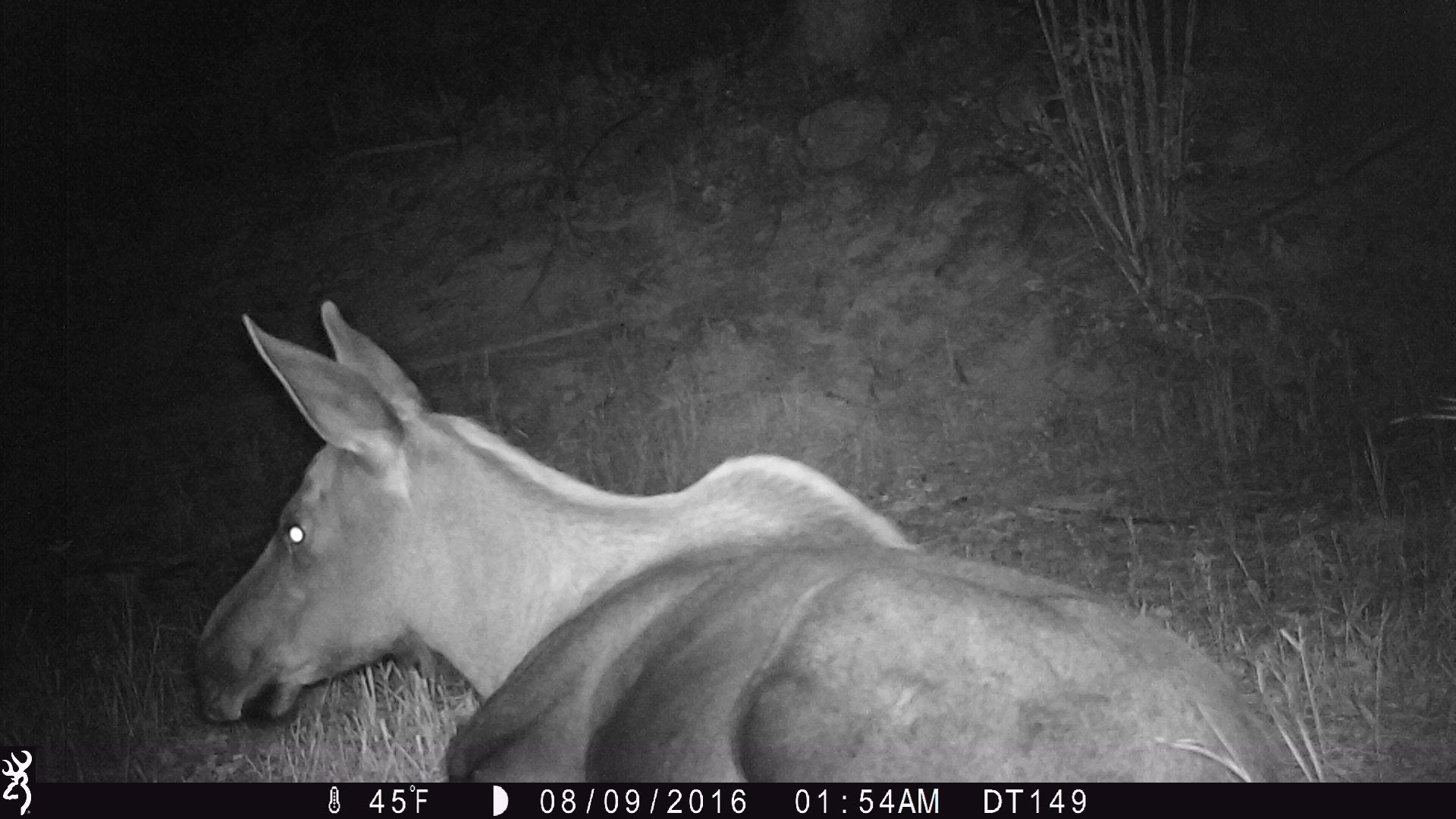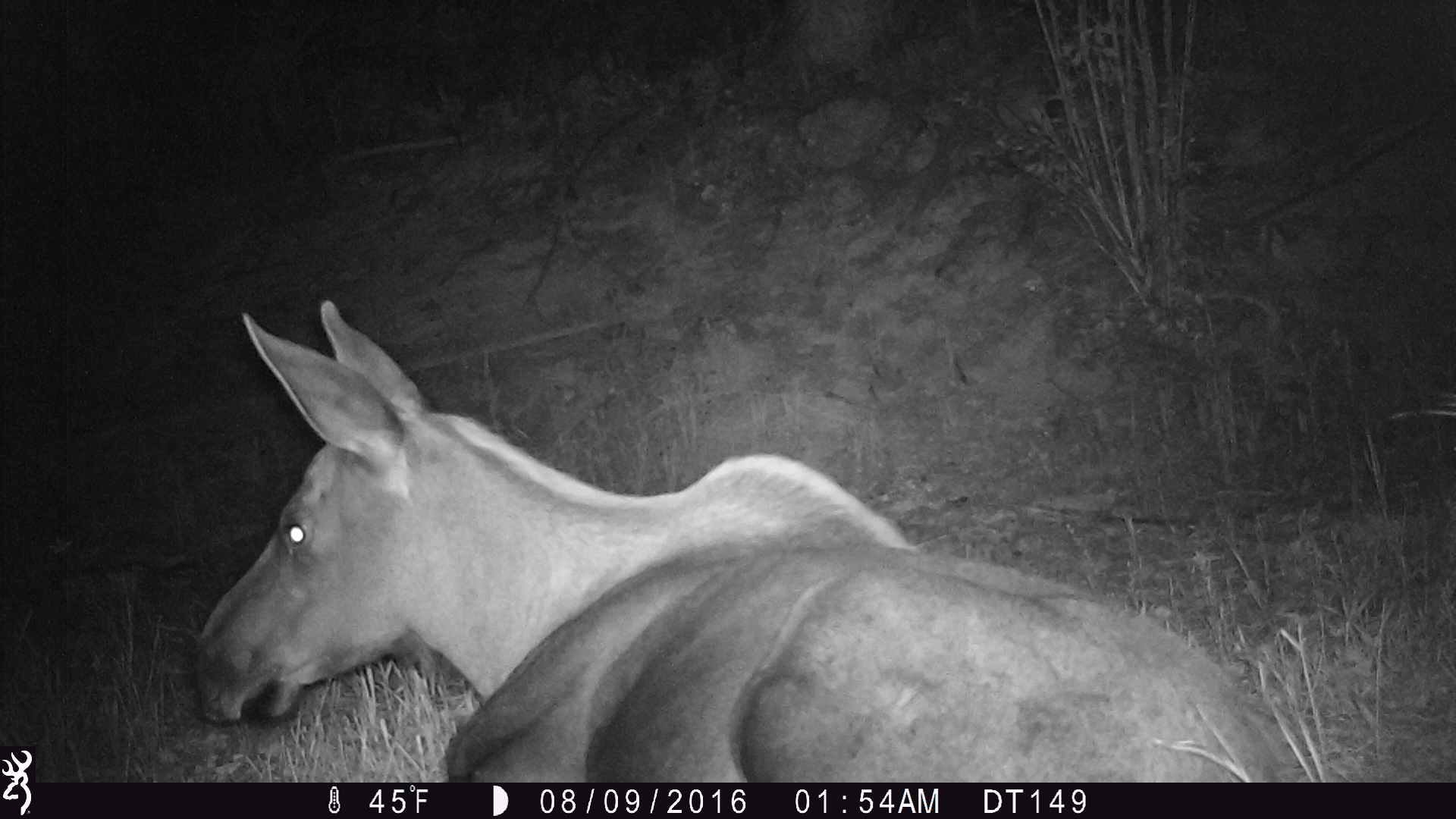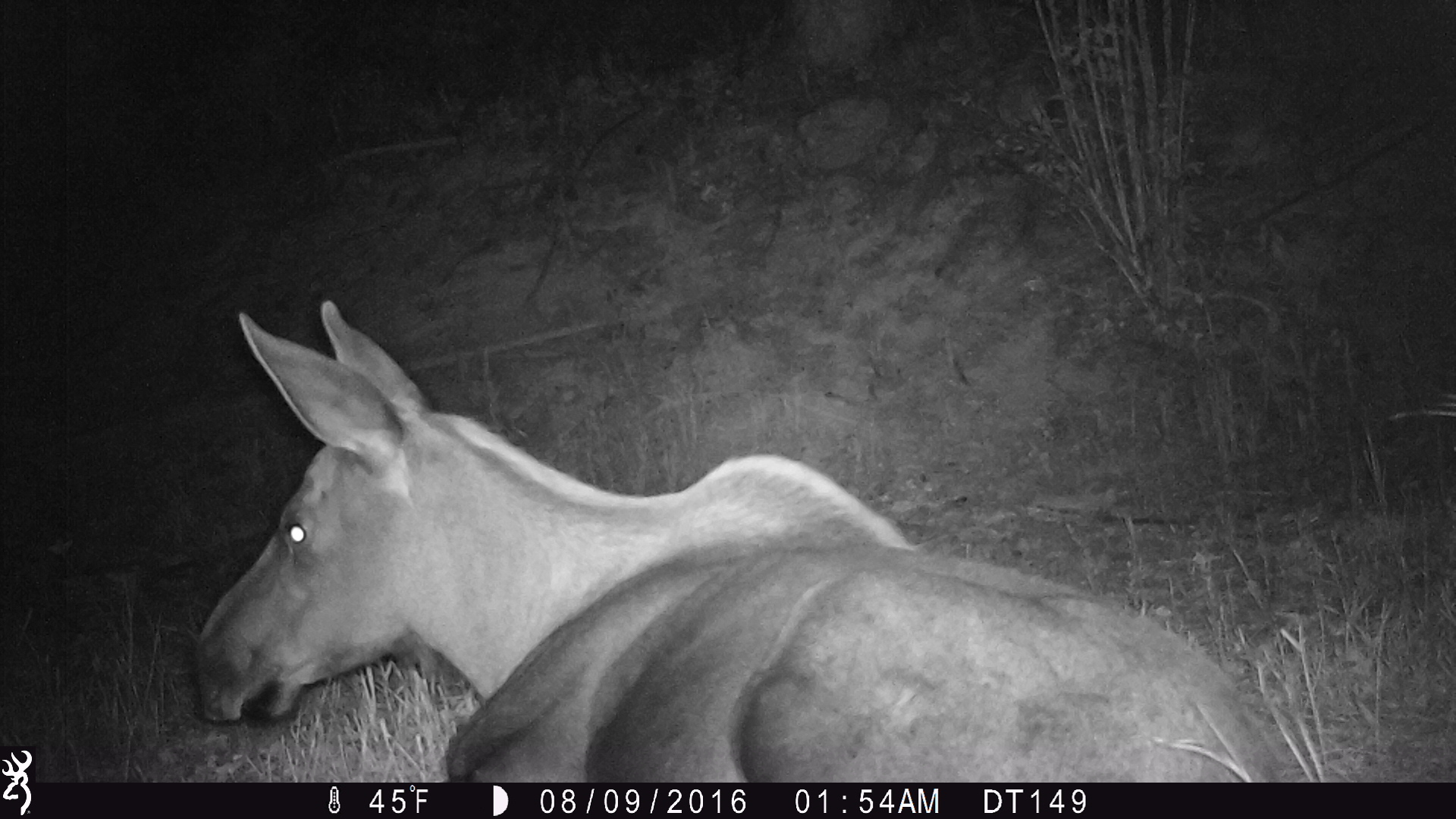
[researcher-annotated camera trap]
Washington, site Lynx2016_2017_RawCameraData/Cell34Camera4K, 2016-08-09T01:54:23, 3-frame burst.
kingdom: Animalia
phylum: Chordata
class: Mammalia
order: Artiodactyla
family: Cervidae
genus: Alces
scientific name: Alces alces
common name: moose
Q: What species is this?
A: Alces alces (moose).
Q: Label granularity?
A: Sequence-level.